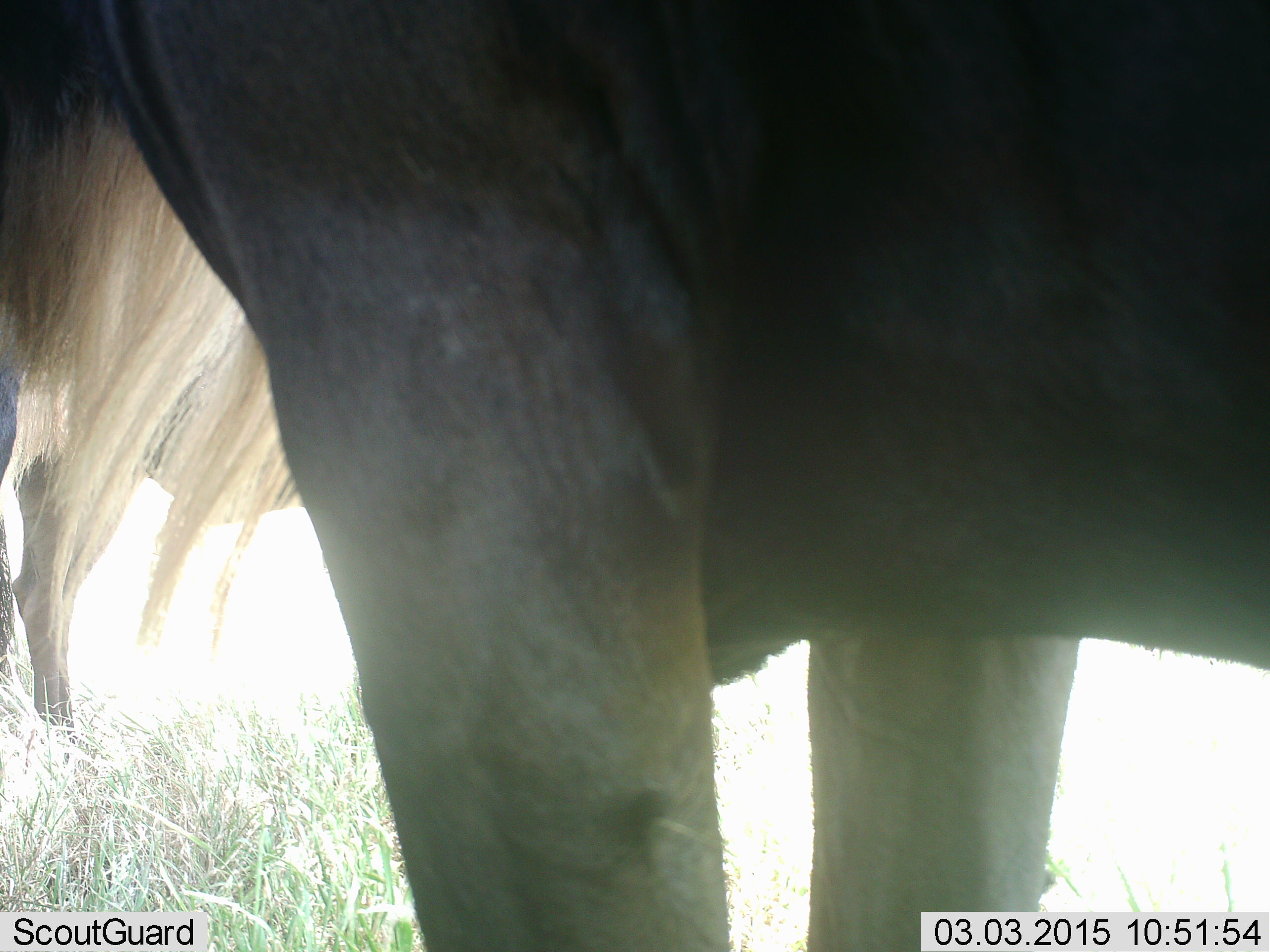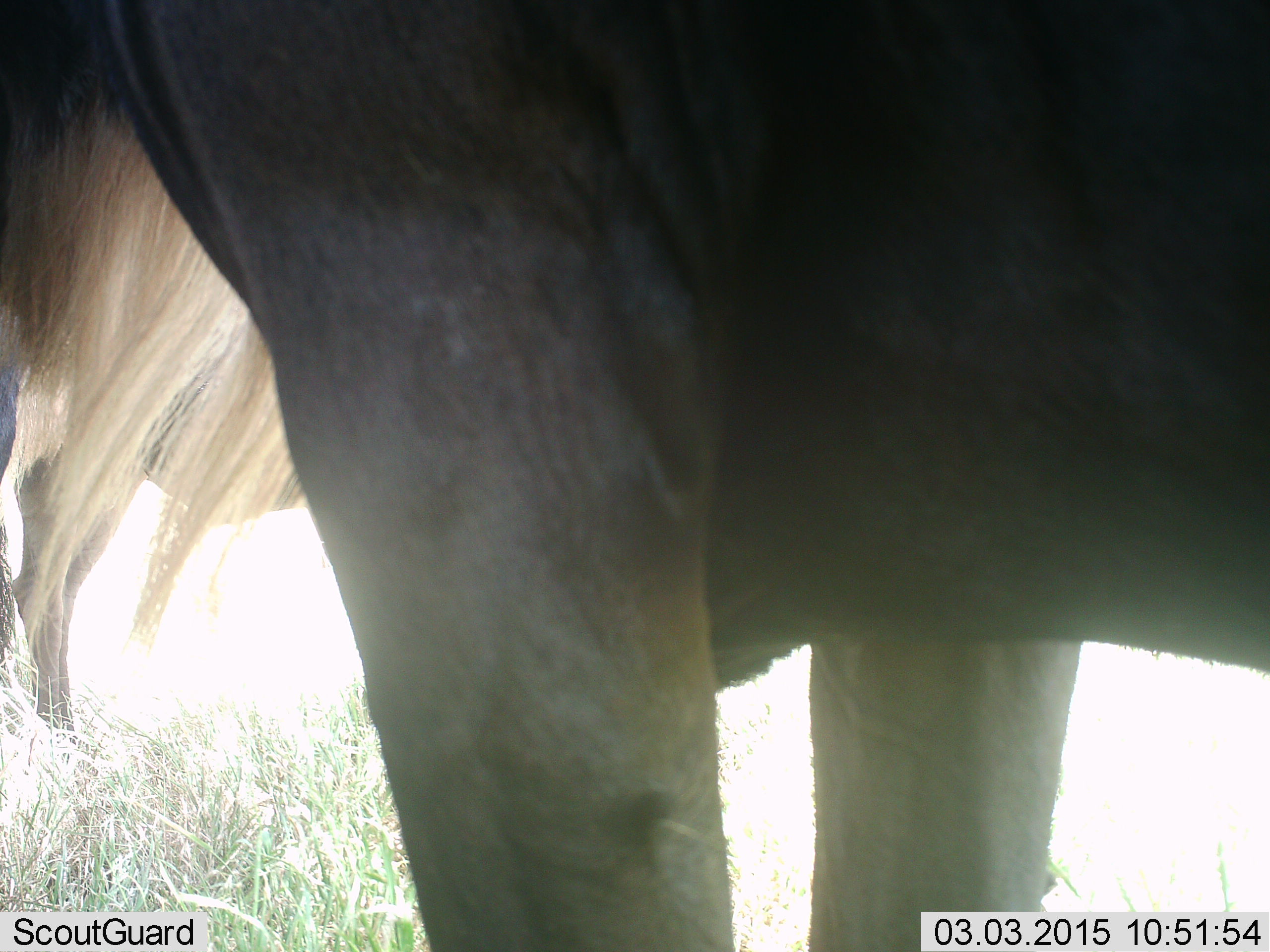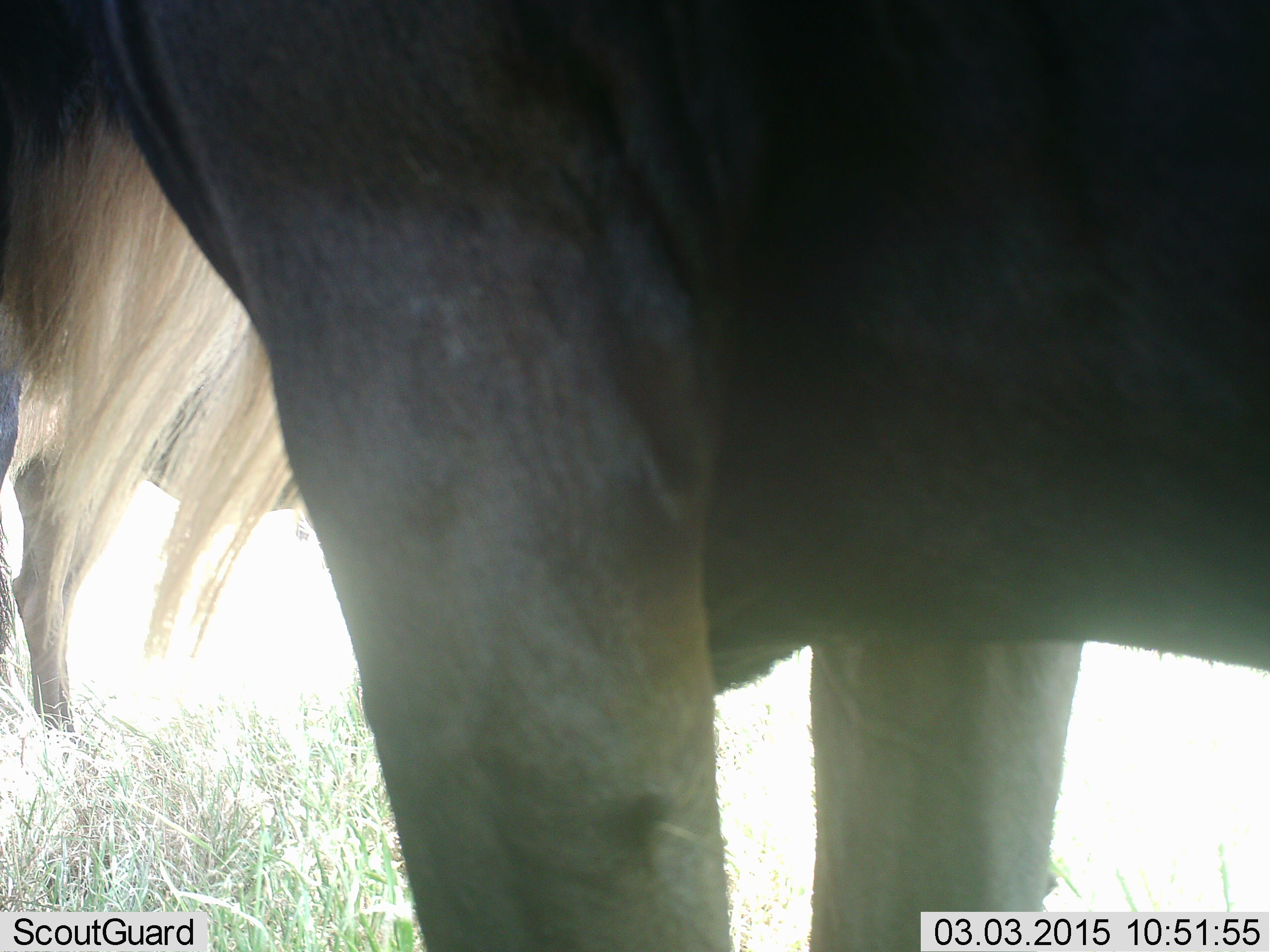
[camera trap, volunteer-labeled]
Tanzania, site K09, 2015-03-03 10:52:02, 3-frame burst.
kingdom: Animalia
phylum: Chordata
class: Mammalia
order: Artiodactyla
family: Bovidae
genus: Connochaetes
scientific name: Connochaetes taurinus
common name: blue wildebeest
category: wildebeest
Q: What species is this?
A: Wildebeest (blue wildebeest) (Connochaetes taurinus).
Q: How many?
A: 2.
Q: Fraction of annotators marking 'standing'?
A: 100%.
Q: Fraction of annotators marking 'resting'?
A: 0%.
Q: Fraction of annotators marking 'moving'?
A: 0%.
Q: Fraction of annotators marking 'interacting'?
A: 0%.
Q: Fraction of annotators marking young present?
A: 0%.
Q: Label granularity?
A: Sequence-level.